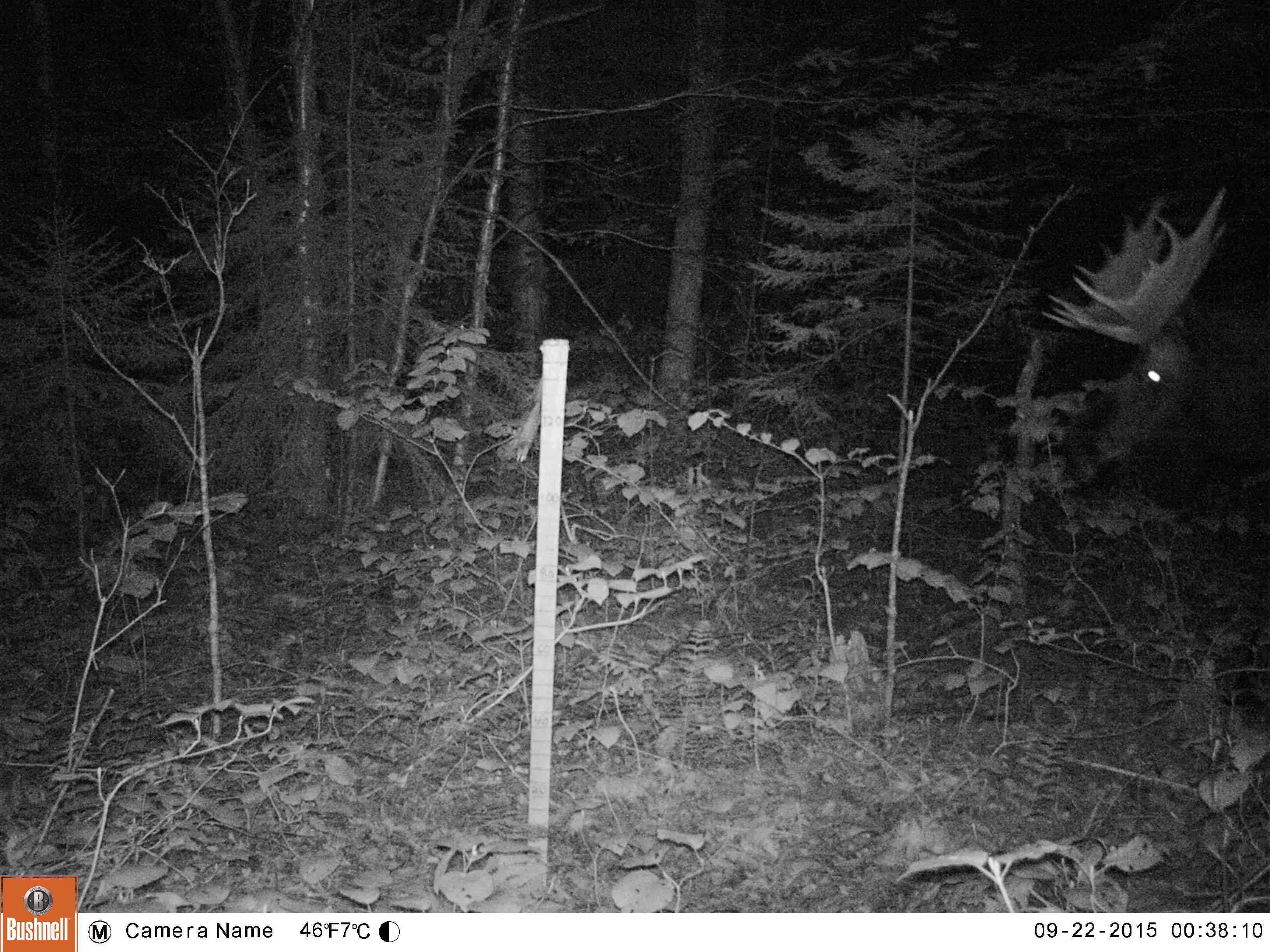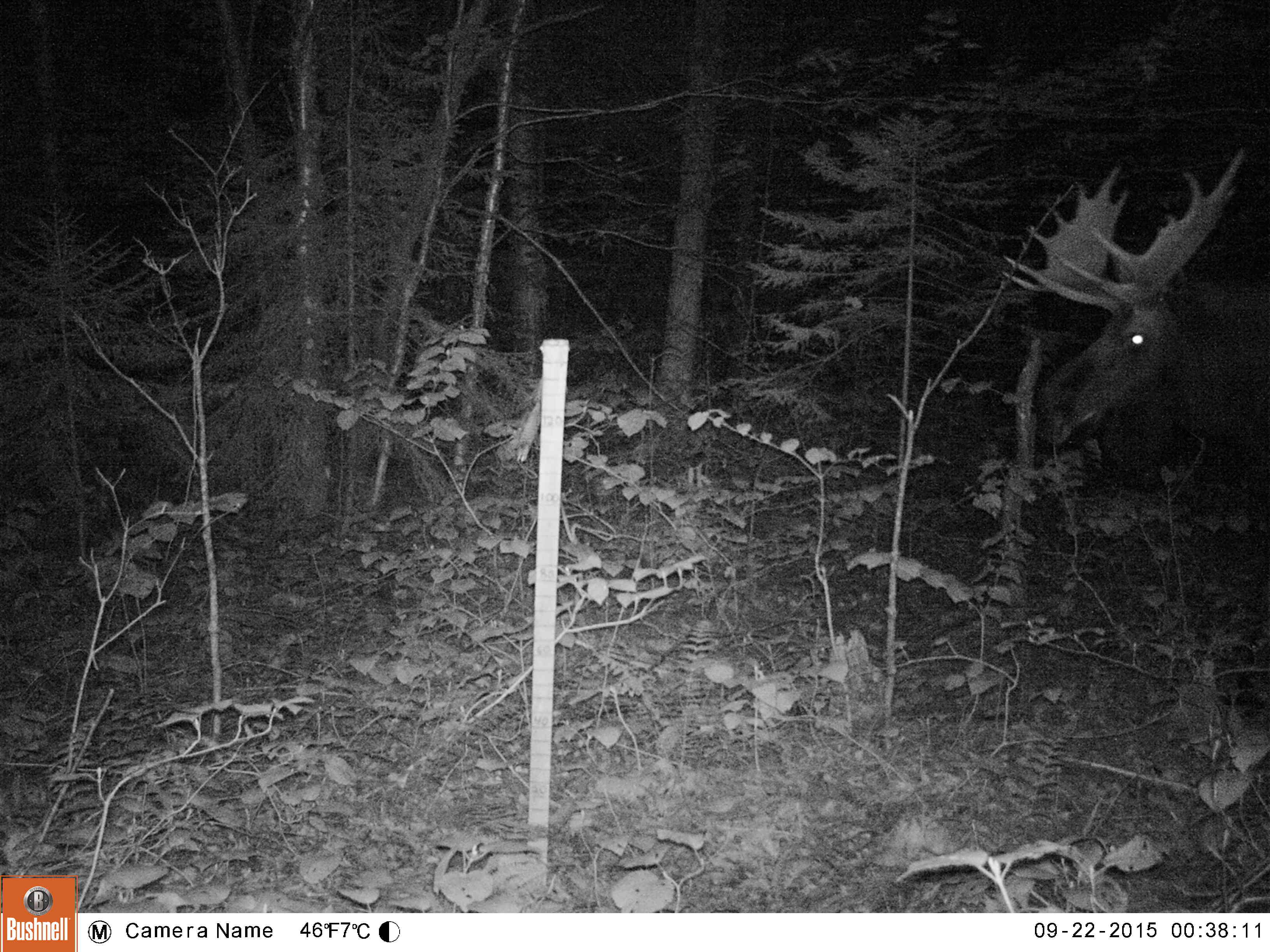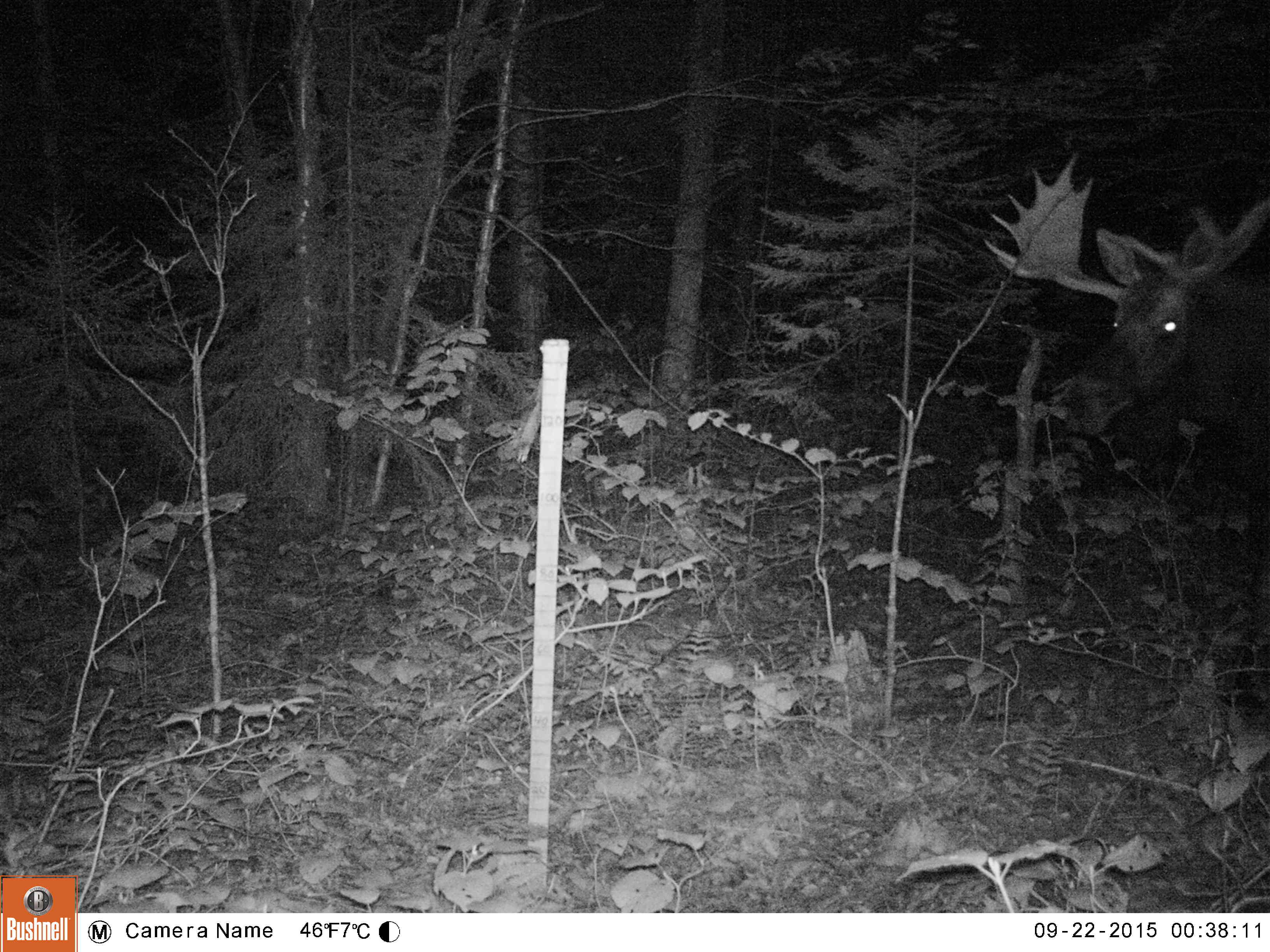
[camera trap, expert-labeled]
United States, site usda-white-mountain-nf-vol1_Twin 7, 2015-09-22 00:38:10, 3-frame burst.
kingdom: Animalia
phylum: Chordata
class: Mammalia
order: Artiodactyla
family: Cervidae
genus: Alces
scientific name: Alces alces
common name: moose